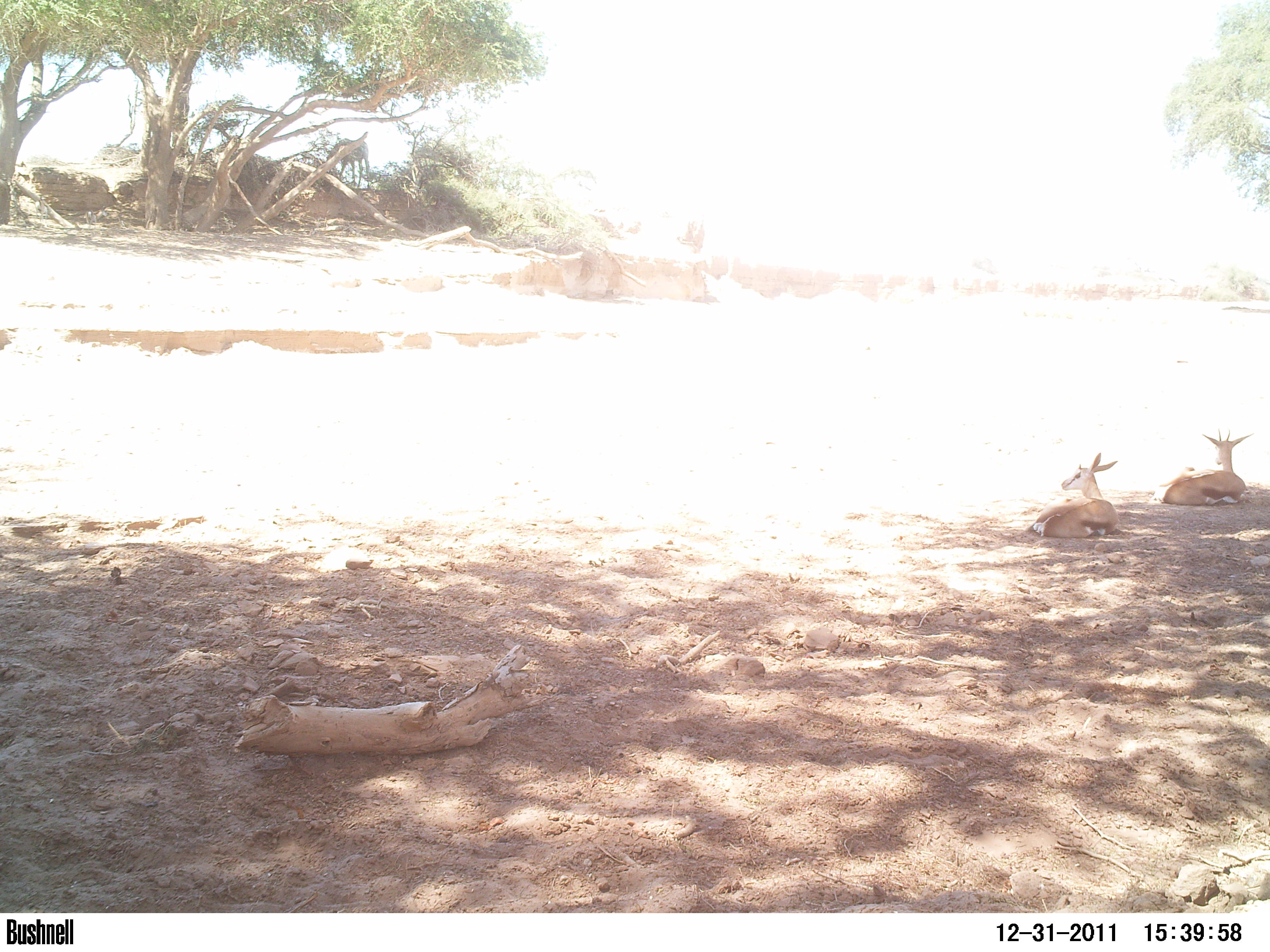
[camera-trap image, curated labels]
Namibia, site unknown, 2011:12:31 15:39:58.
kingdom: Animalia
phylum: Chordata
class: Mammalia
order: Artiodactyla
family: Bovidae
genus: Antidorcas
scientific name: Antidorcas marsupialis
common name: springbok